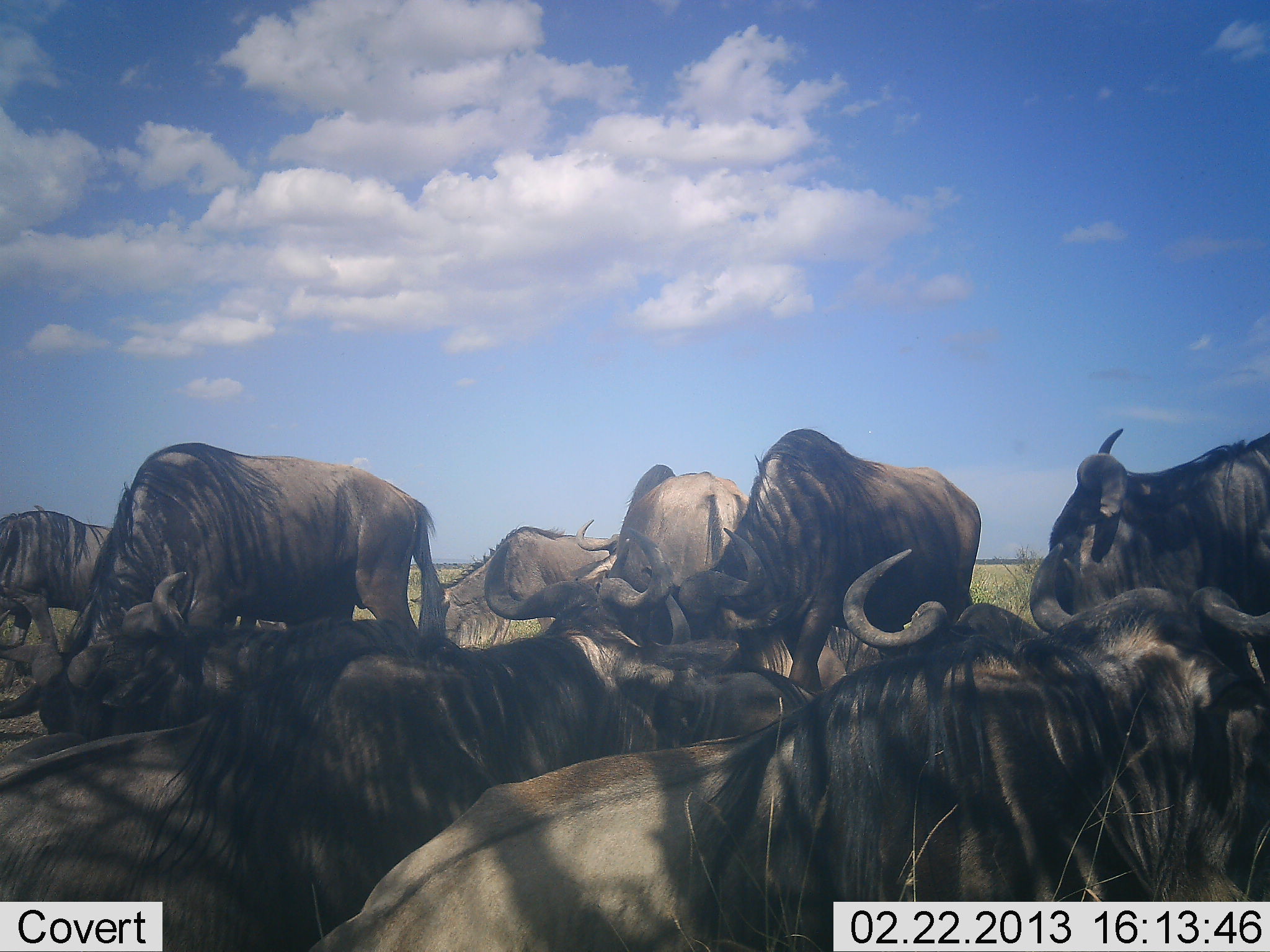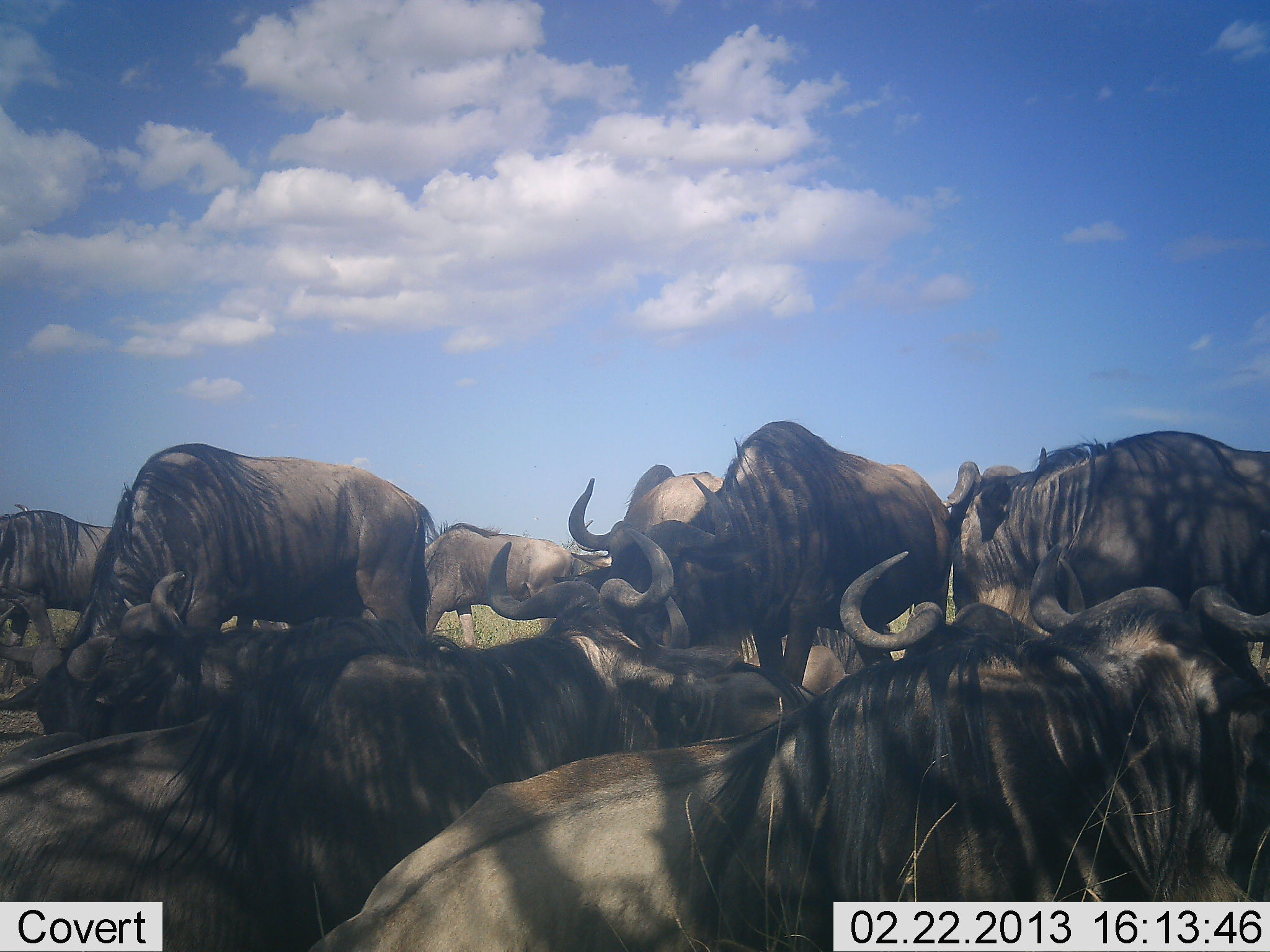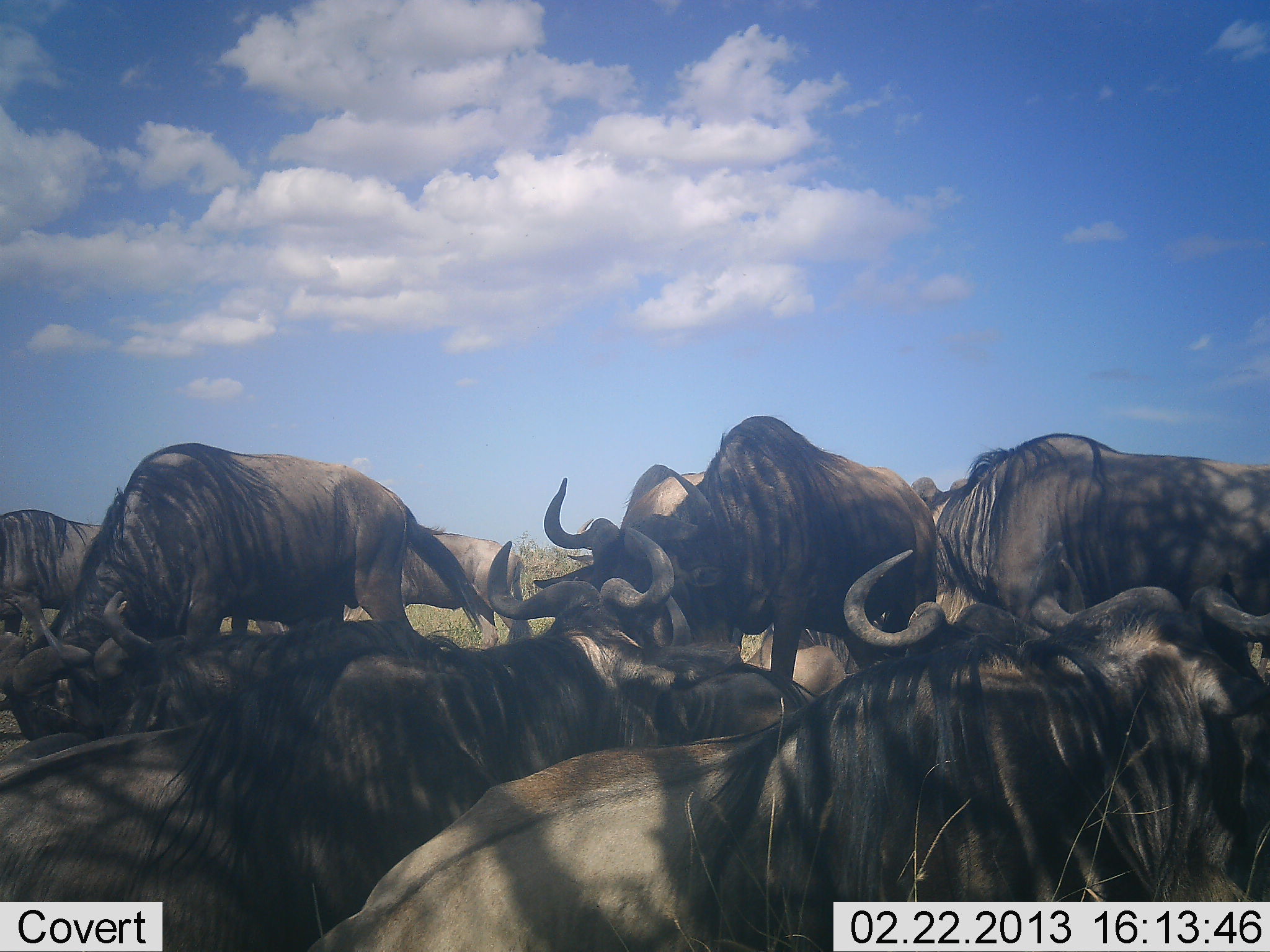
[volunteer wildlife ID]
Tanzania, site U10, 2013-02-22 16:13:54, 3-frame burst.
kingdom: Animalia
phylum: Chordata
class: Mammalia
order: Artiodactyla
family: Bovidae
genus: Connochaetes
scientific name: Connochaetes taurinus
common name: blue wildebeest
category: wildebeest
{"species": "wildebeest (blue wildebeest) (Connochaetes taurinus)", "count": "11-50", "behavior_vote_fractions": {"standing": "55%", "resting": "81%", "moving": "29%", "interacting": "6%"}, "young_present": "0%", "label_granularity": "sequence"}